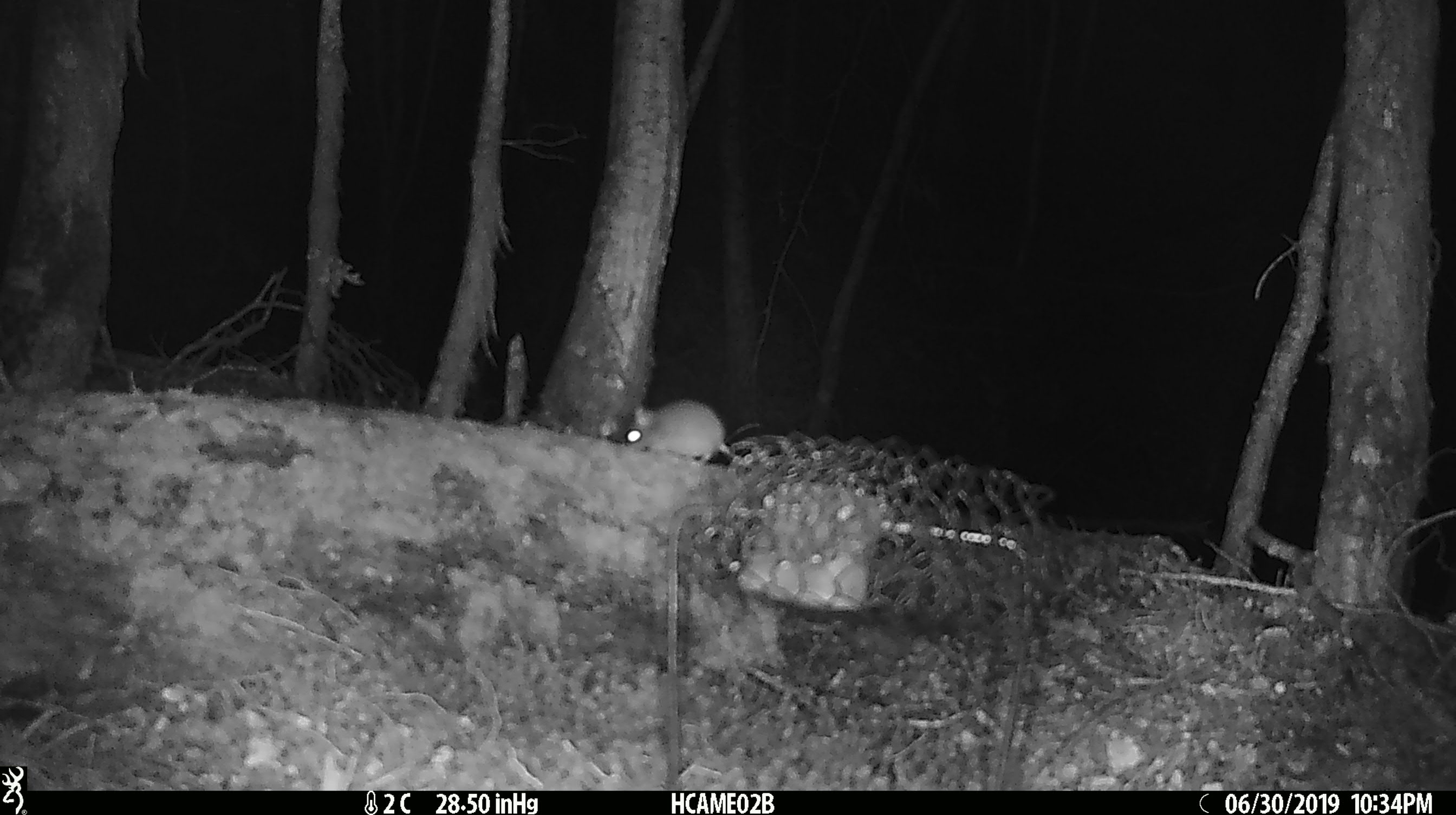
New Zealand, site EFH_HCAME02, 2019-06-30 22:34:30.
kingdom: Animalia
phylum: Chordata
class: Mammalia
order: Rodentia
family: Muridae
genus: Mus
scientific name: Mus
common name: mouse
Mouse (Mus).